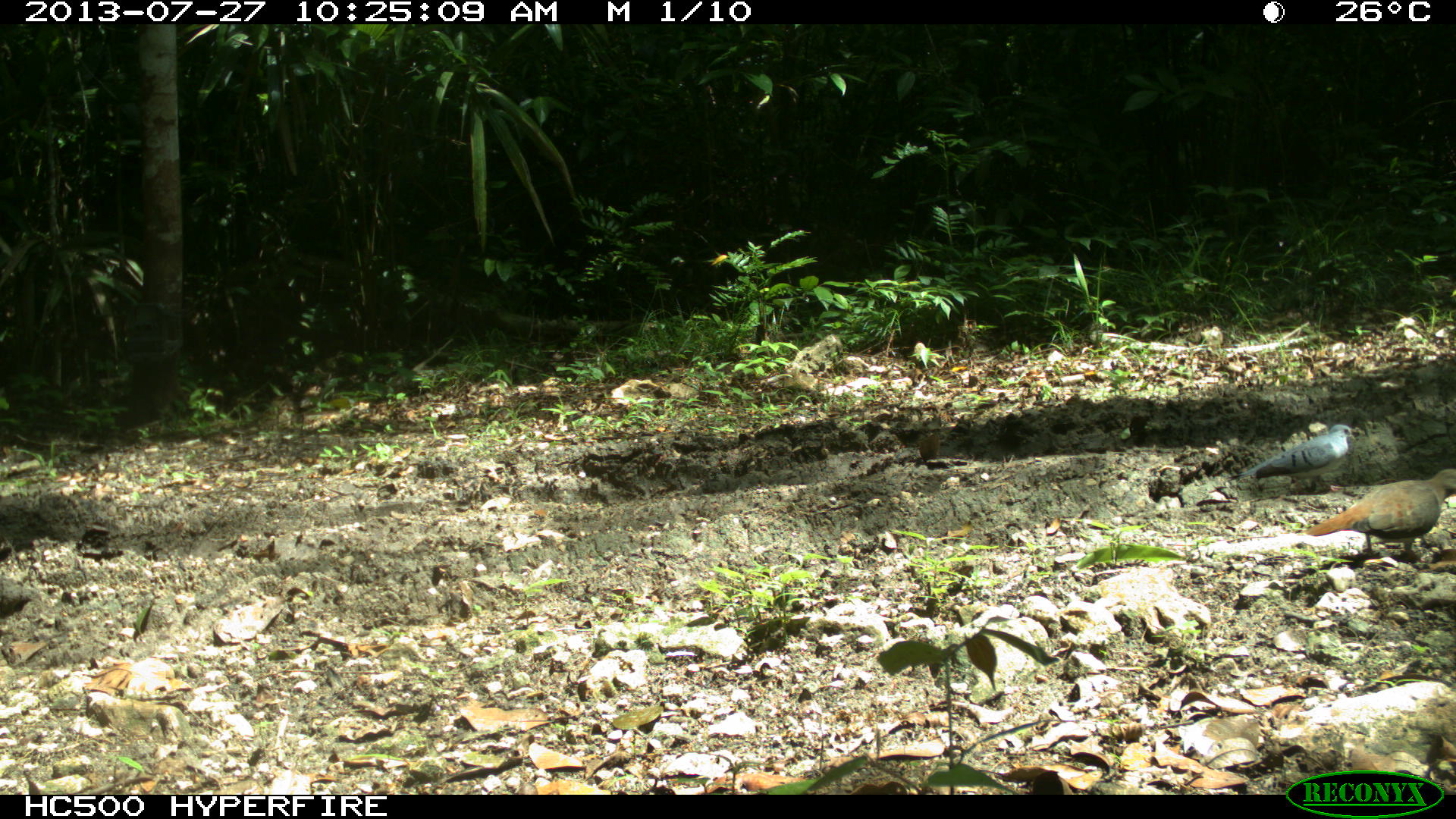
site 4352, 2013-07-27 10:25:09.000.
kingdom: Animalia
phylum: Chordata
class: Aves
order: Columbiformes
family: Columbidae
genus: Claravis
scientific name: Claravis pretiosa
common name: blue ground-dove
Claravis pretiosa (blue ground-dove), count 2.